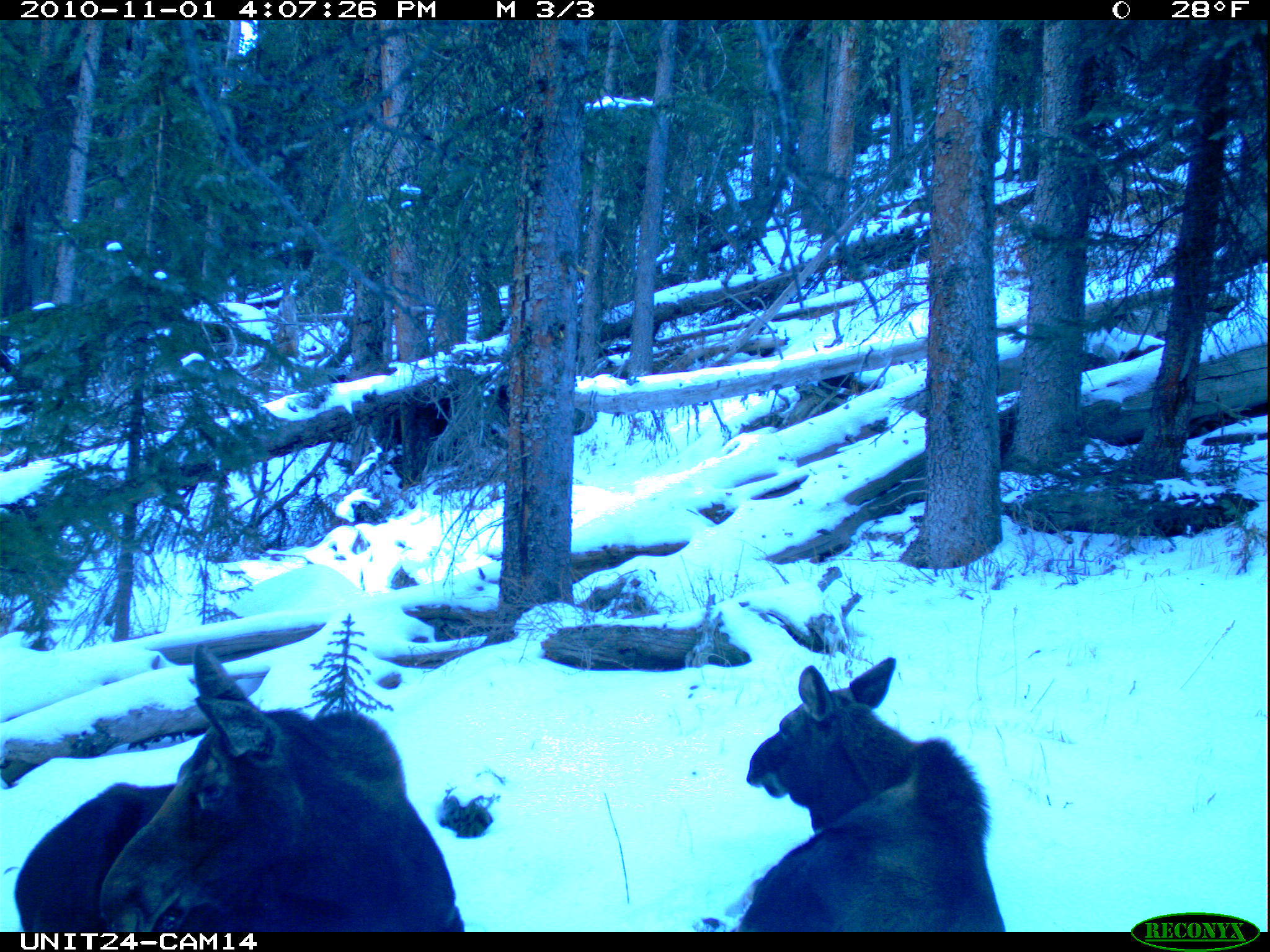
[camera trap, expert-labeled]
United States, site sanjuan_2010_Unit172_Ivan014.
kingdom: Animalia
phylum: Chordata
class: Mammalia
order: Artiodactyla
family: Cervidae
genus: Alces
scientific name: Alces alces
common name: moose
Alces alces (moose).